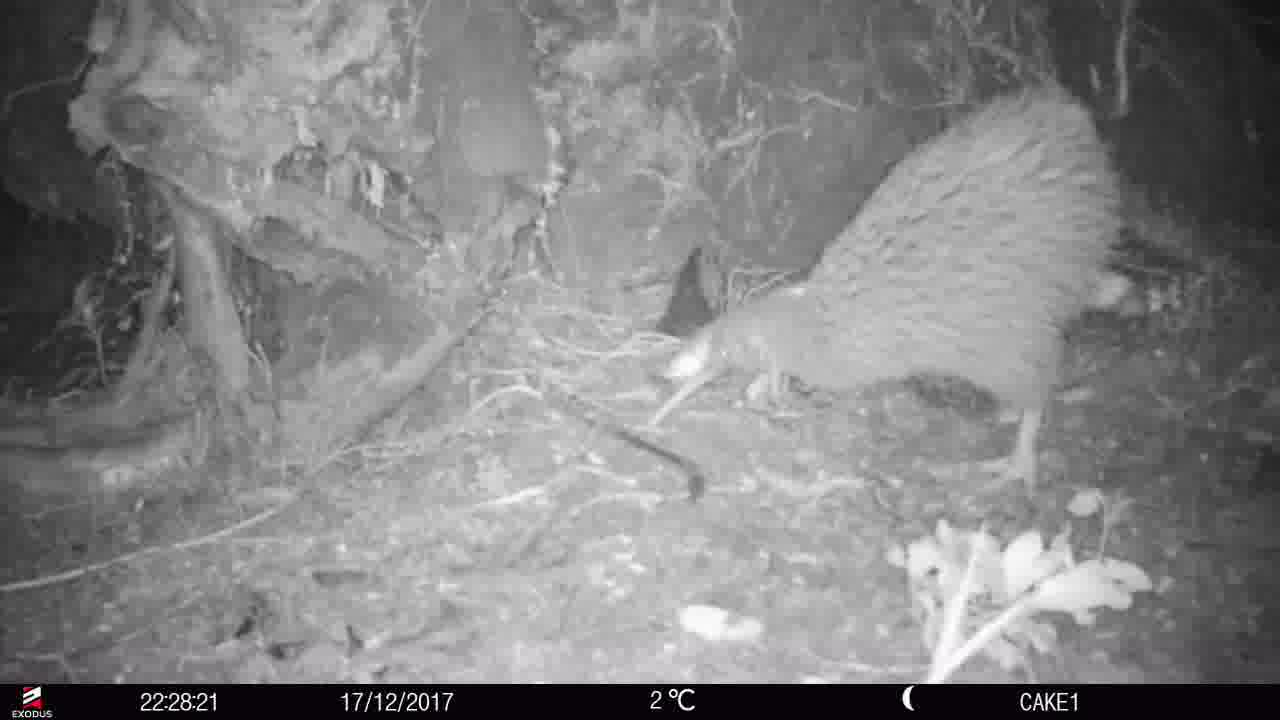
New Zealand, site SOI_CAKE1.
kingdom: Animalia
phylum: Chordata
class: Aves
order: Apterygiformes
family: Apterygidae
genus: Apteryx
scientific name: Apteryx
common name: kiwi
Kiwi (Apteryx).